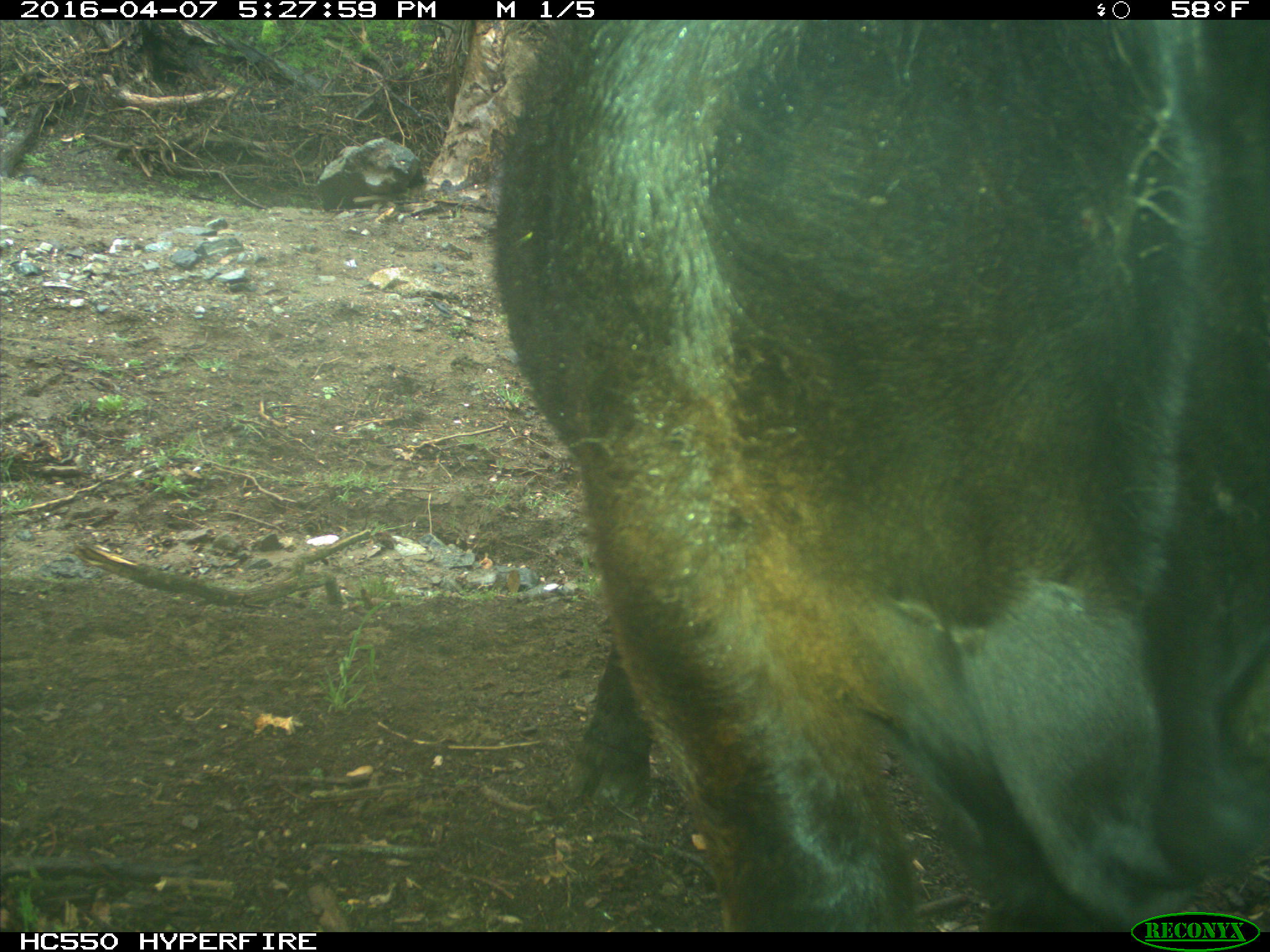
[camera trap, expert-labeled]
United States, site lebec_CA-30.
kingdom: Animalia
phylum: Chordata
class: Mammalia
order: Artiodactyla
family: Bovidae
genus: Bos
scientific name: Bos taurus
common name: domestic cow